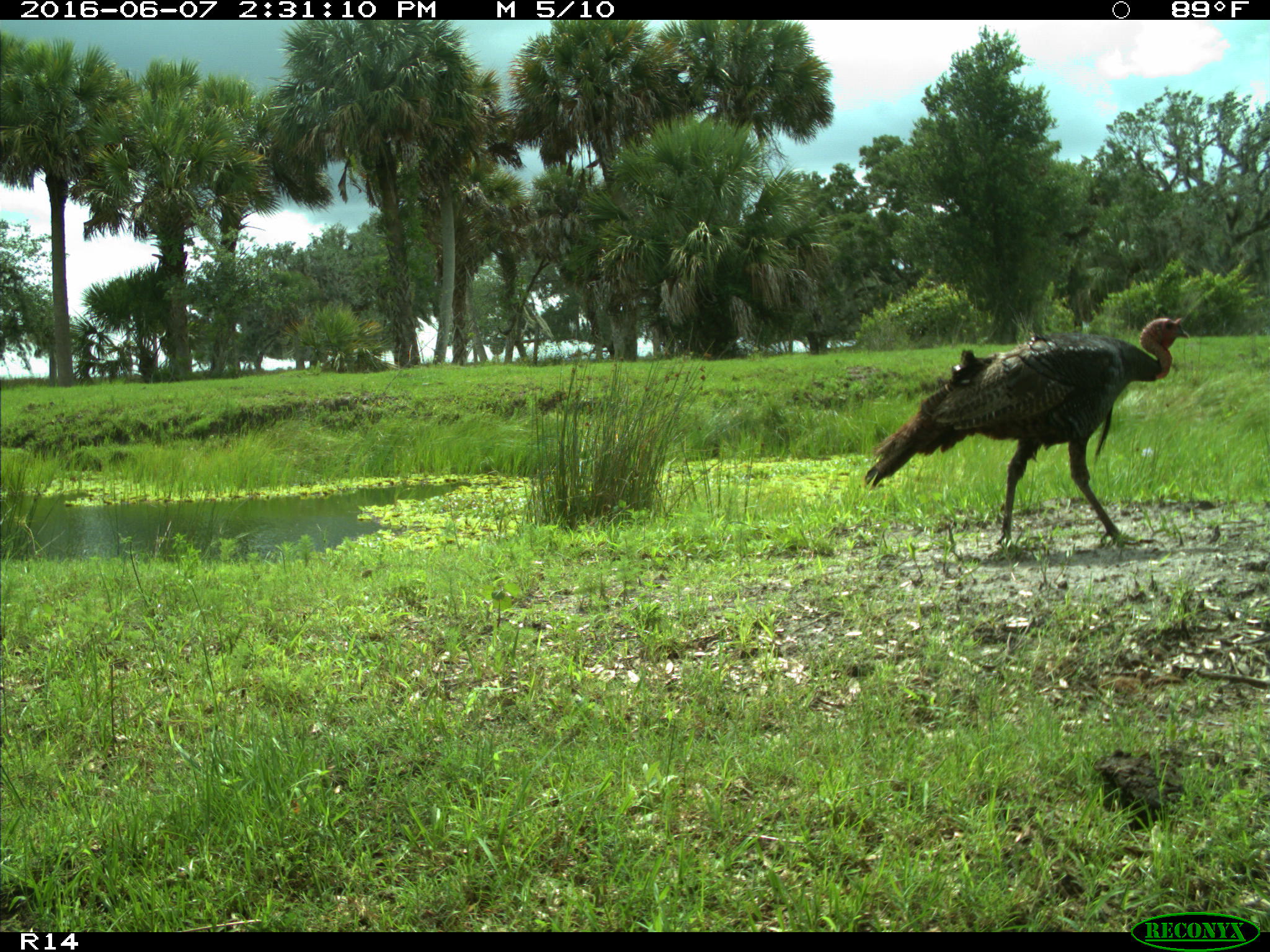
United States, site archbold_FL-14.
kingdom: Animalia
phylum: Chordata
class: Aves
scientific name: Aves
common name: birds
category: unidentified bird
Unidentified bird (birds) (Aves).